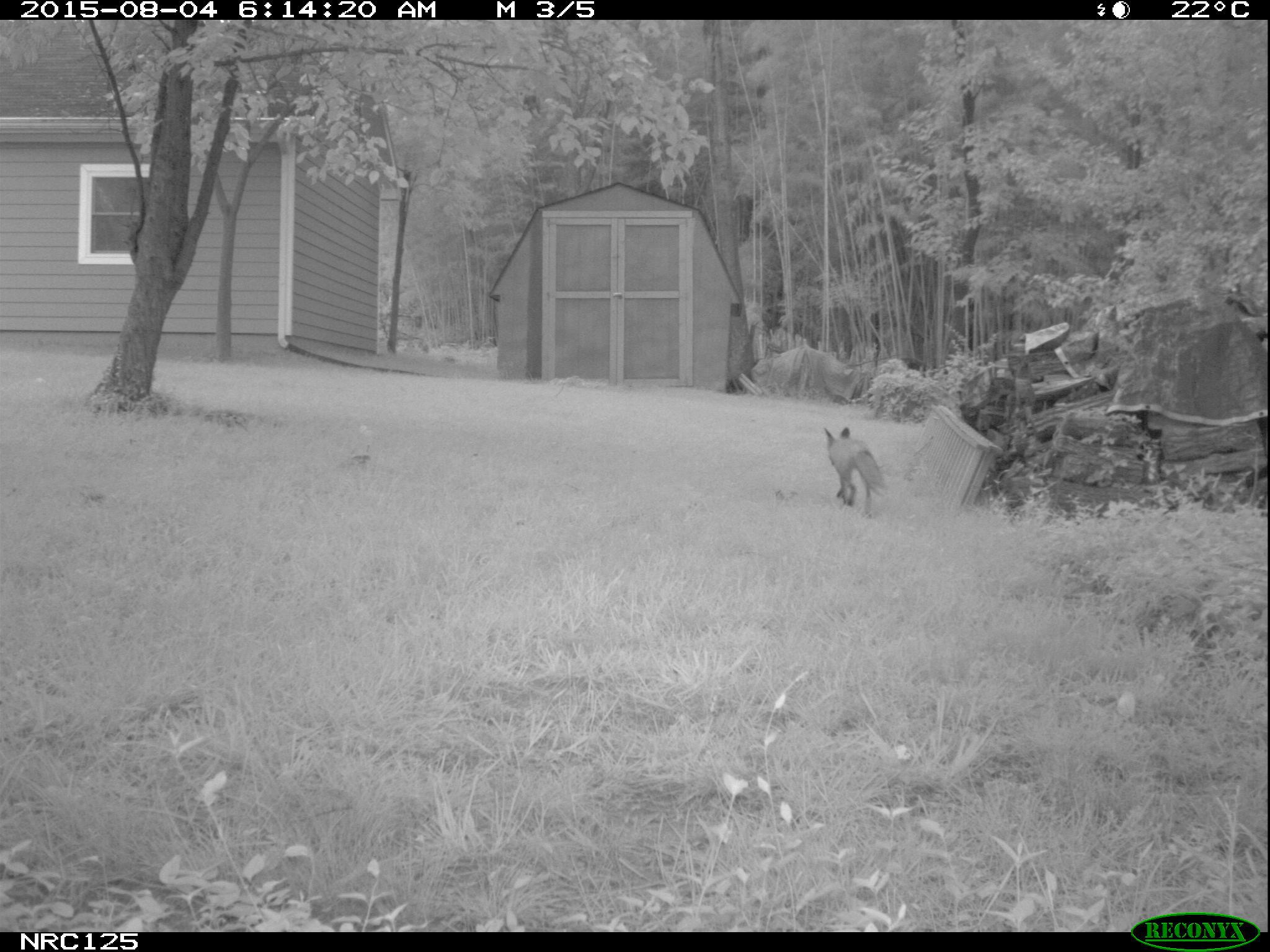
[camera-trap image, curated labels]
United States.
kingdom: Animalia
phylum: Chordata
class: Mammalia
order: Carnivora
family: Canidae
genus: Vulpes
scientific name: Vulpes vulpes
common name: red fox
Red Fox (Vulpes vulpes).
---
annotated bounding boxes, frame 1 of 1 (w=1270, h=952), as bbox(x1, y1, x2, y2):
Red Fox: bbox(820, 423, 891, 522)